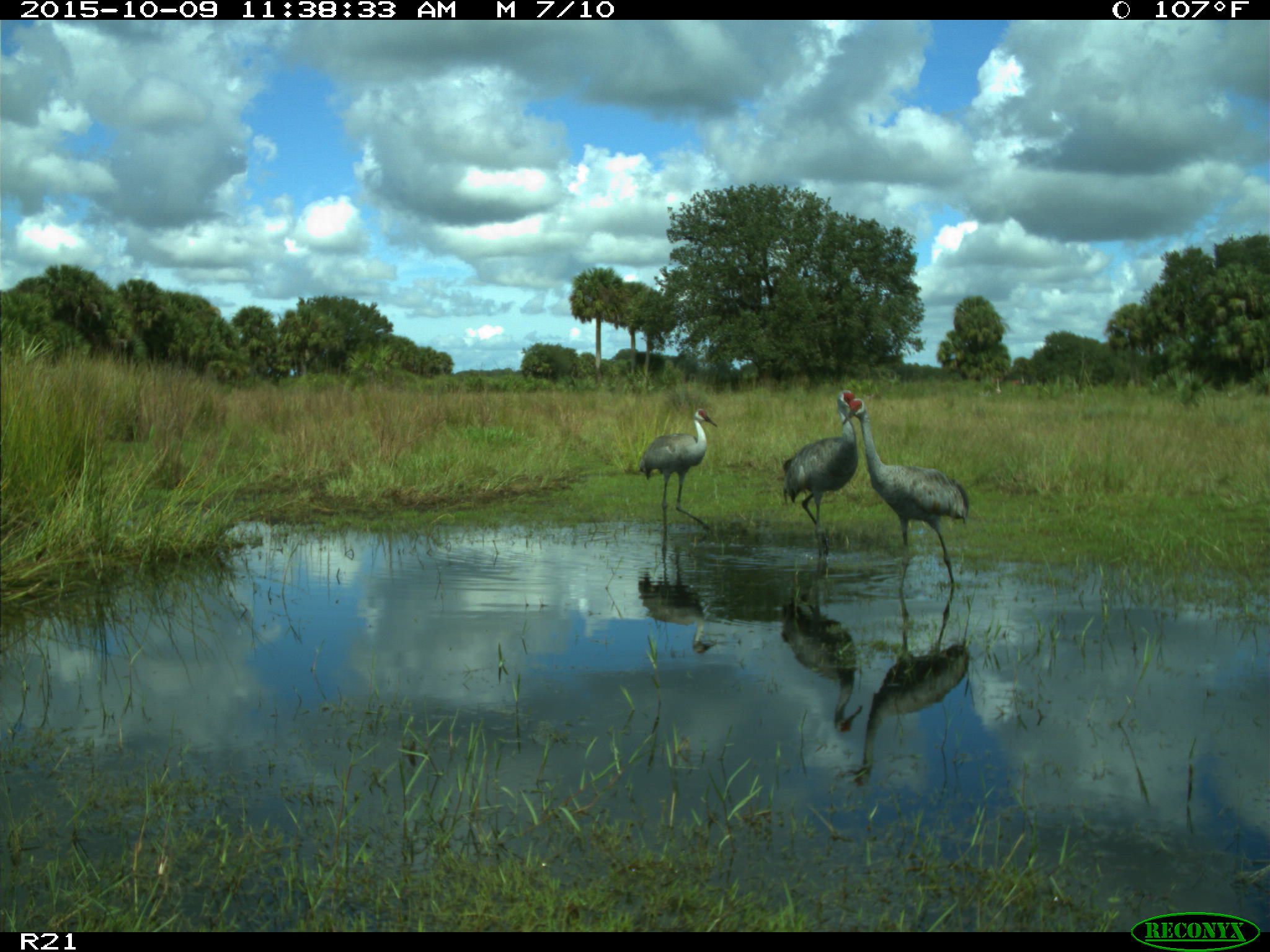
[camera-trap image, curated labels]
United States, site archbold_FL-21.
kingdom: Animalia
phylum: Chordata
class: Aves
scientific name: Aves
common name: birds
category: unidentified bird